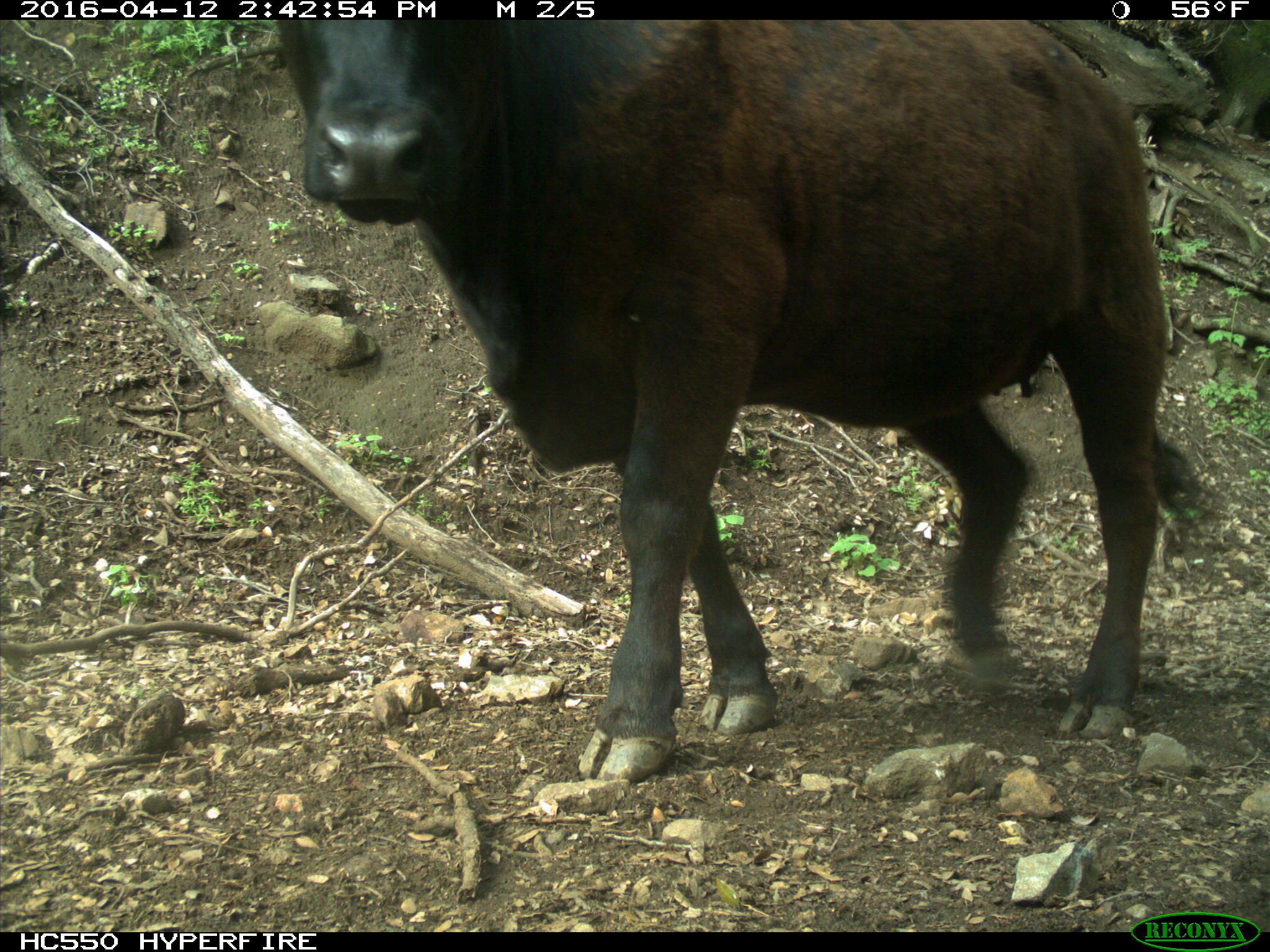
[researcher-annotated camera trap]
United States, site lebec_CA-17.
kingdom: Animalia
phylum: Chordata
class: Mammalia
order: Artiodactyla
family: Bovidae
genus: Bos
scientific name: Bos taurus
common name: domestic cow